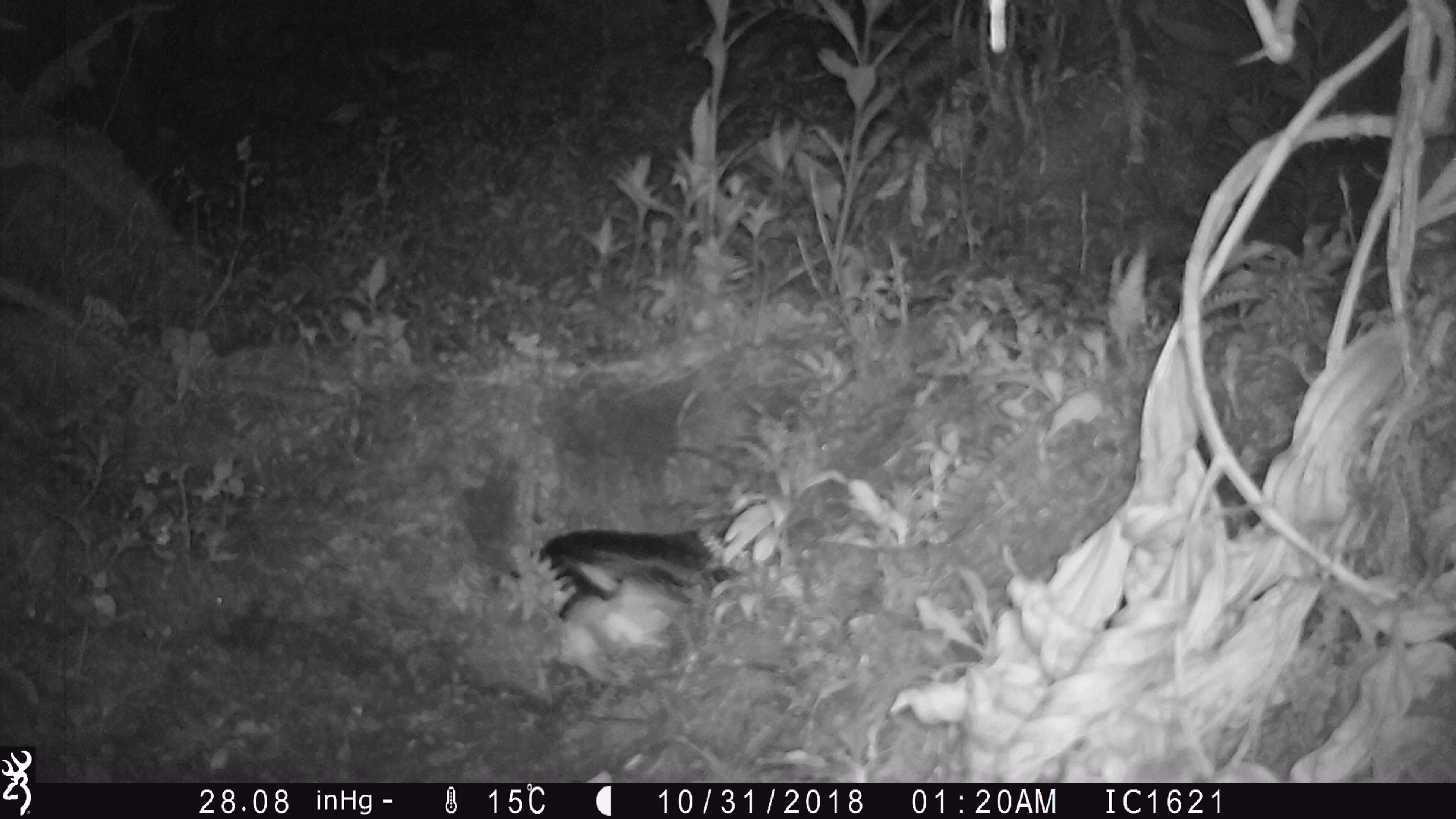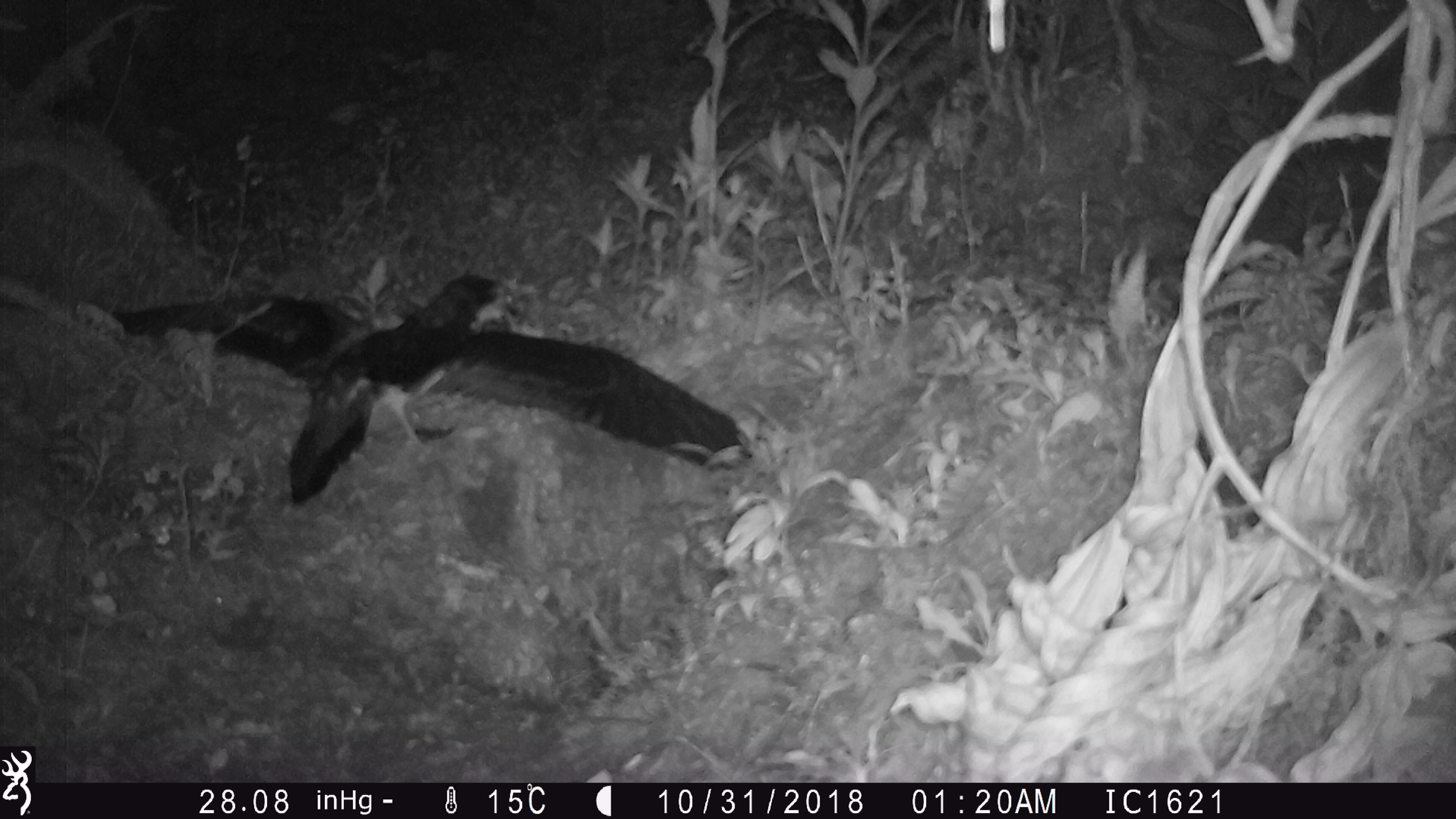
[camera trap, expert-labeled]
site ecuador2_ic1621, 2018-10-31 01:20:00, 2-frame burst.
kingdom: Animalia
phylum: Chordata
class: Aves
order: Procellariiformes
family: Procellariidae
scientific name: Procellariidae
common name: petrel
Petrel (Procellariidae).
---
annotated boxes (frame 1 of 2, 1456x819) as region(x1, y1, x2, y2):
petrel: region(511, 508, 763, 687)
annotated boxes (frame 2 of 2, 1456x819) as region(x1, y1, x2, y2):
petrel: region(108, 260, 769, 521)